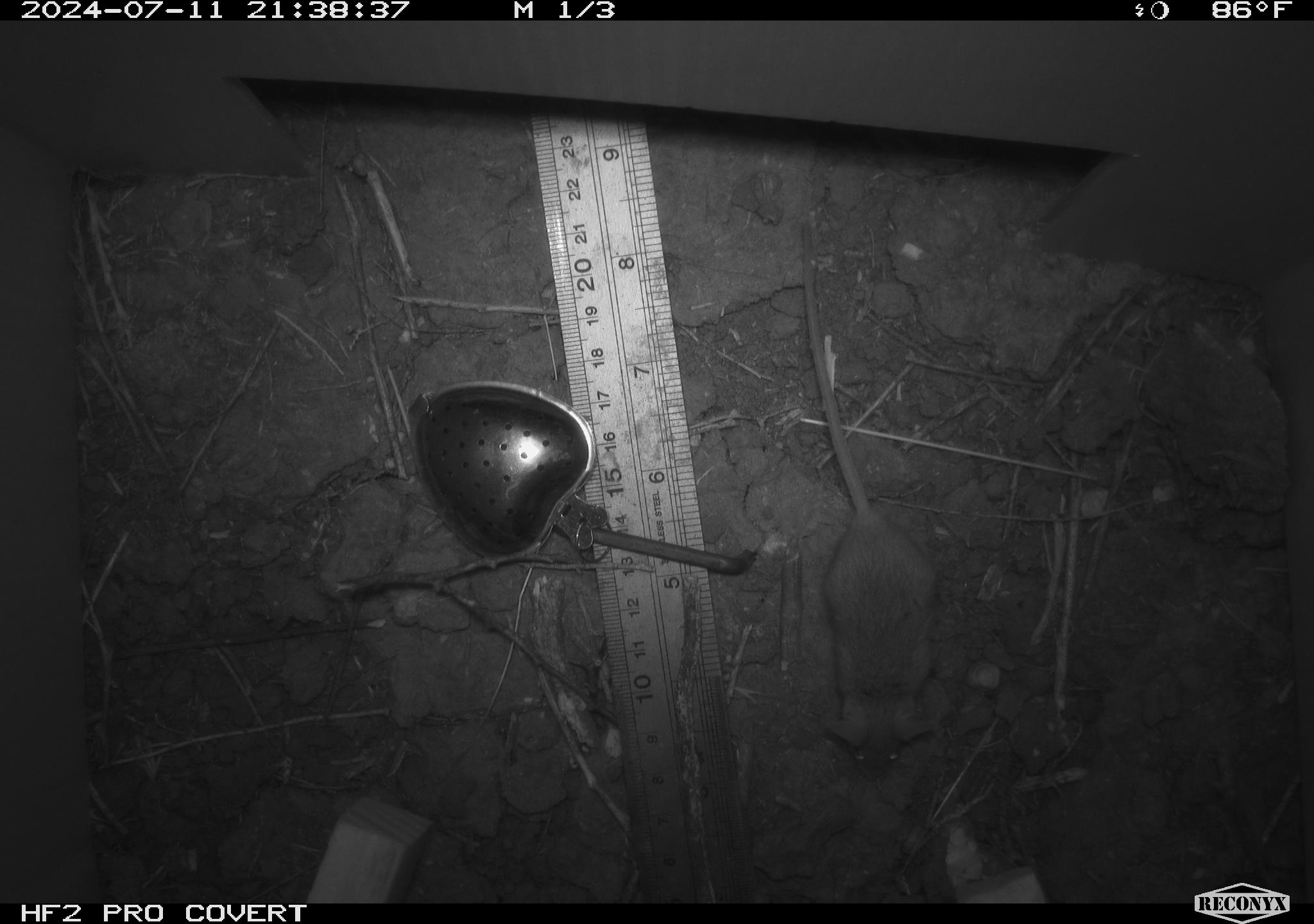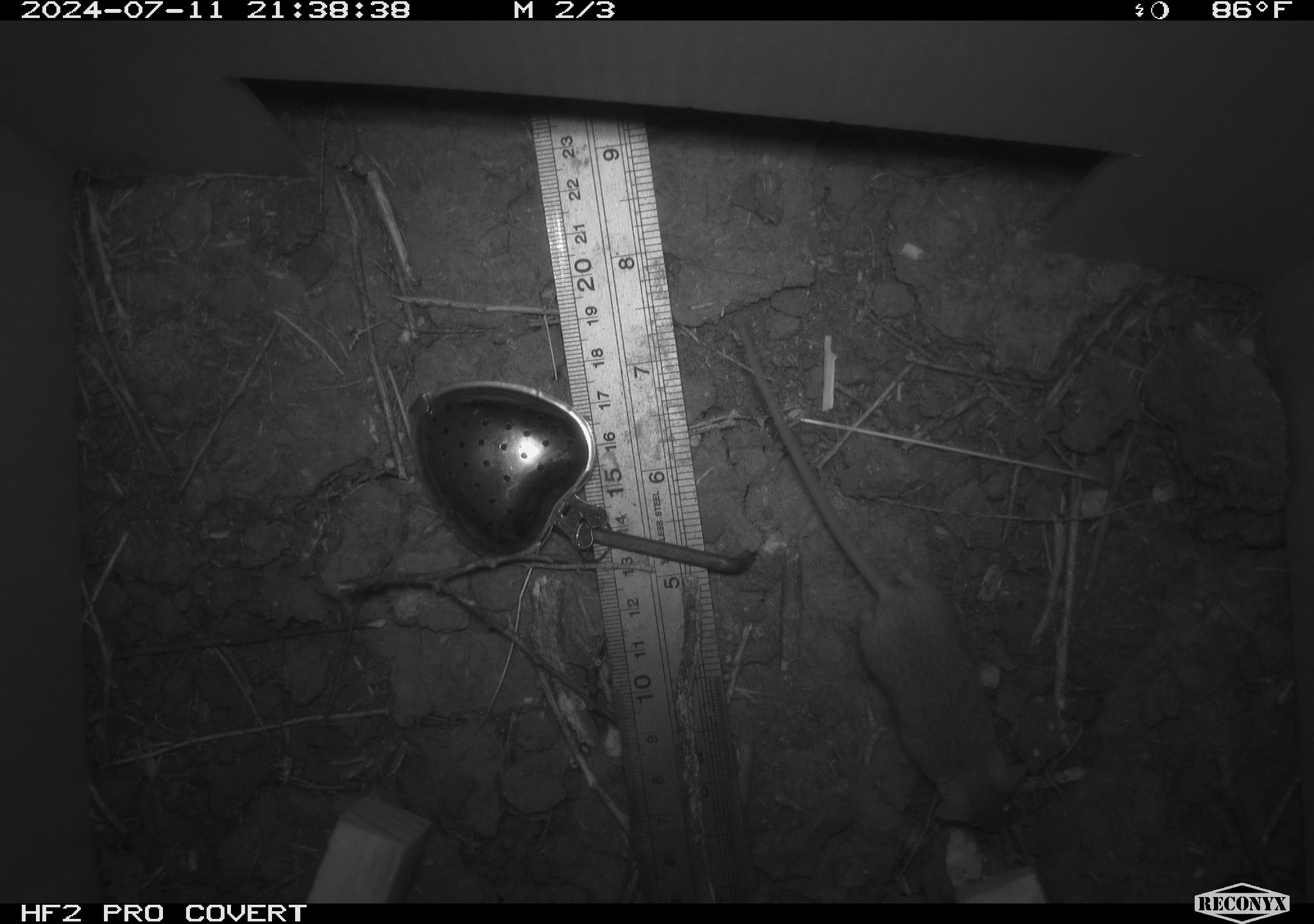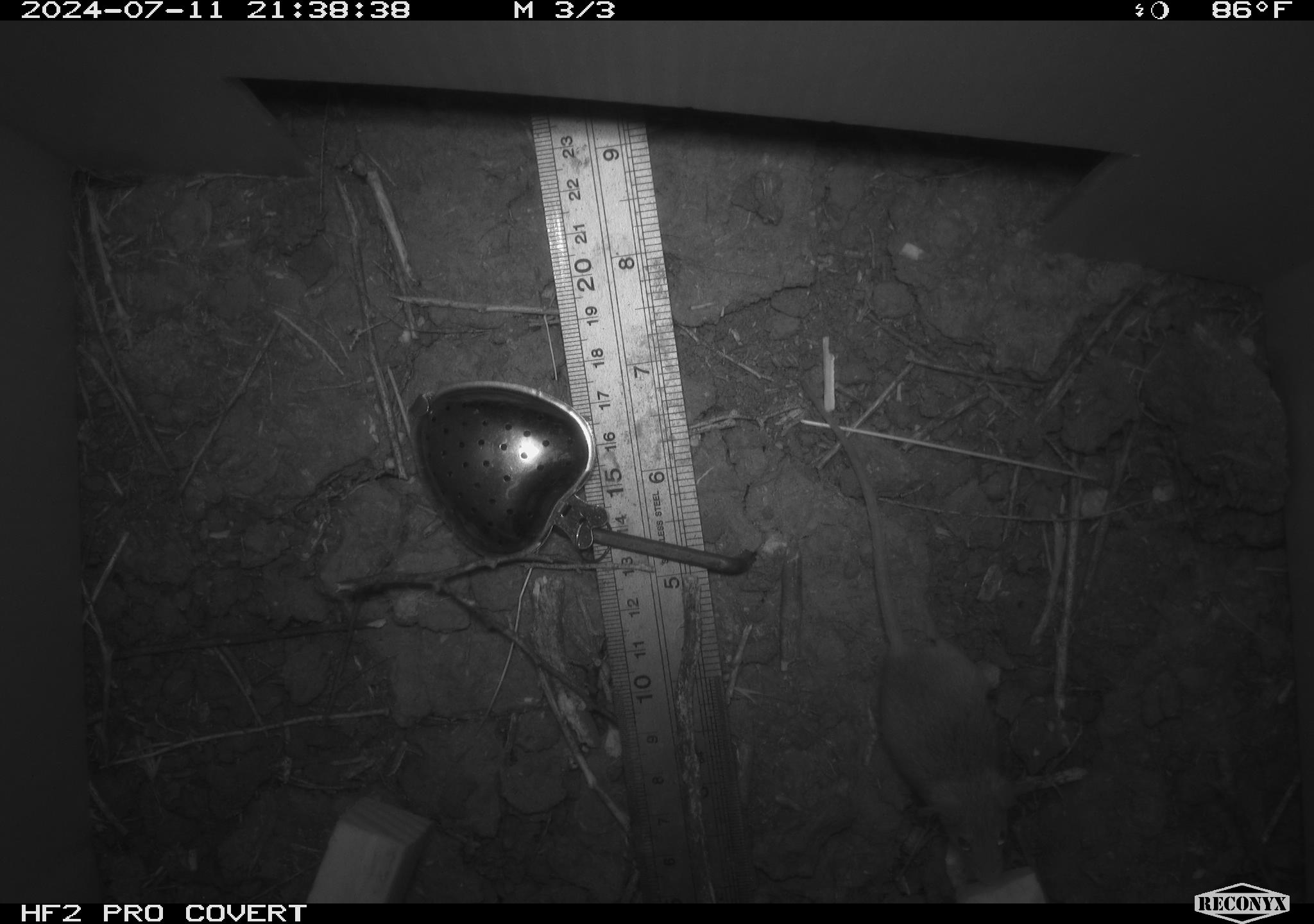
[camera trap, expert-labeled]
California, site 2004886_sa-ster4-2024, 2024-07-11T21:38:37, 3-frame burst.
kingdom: Animalia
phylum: Chordata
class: Mammalia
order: Rodentia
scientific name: Rodentia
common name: mouse species